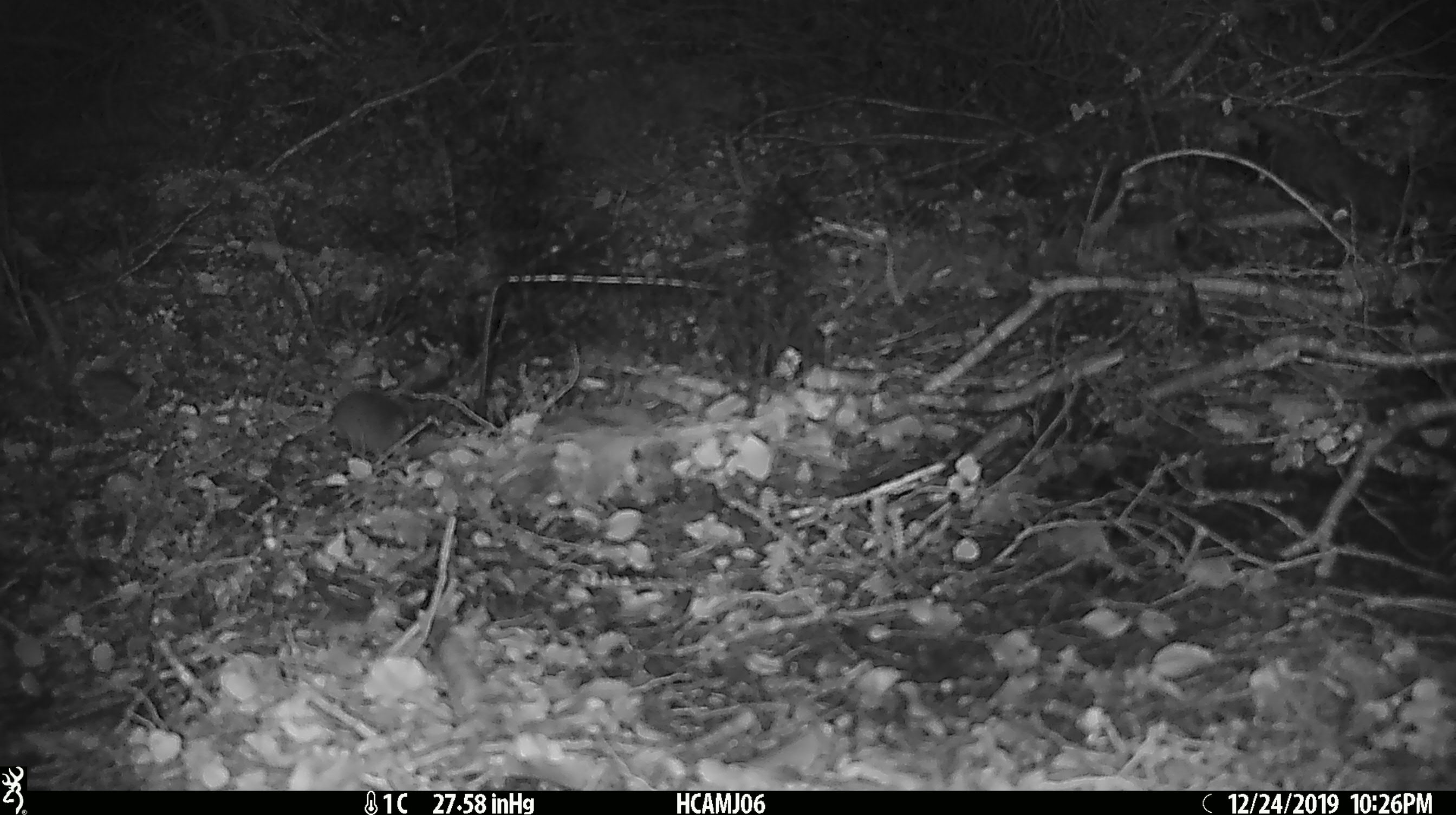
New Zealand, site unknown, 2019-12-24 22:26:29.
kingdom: Animalia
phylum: Chordata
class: Mammalia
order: Rodentia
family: Muridae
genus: Mus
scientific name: Mus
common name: mouse